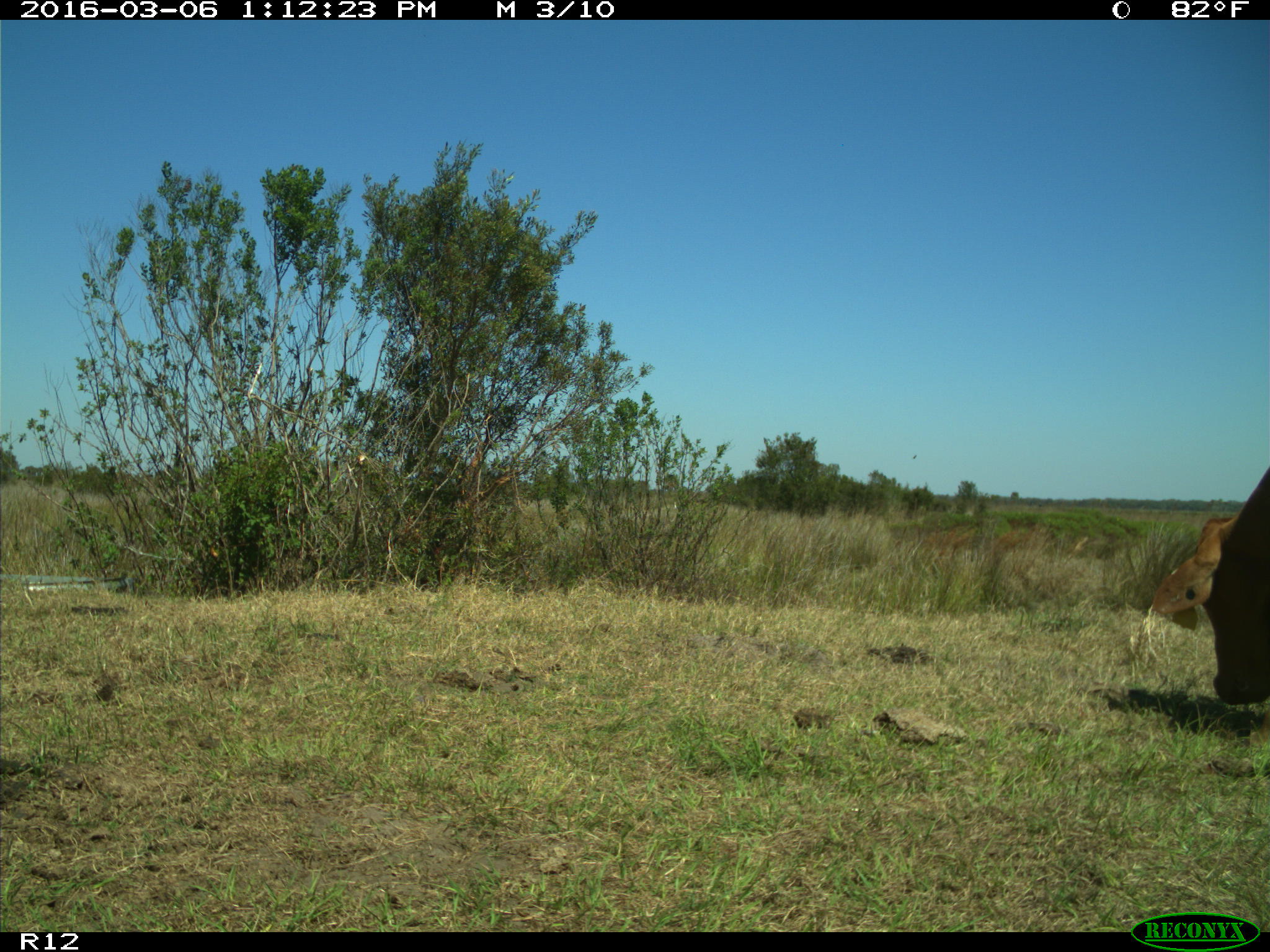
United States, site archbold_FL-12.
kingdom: Animalia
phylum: Chordata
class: Mammalia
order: Artiodactyla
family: Bovidae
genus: Bos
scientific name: Bos taurus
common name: domestic cow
Bos taurus (domestic cow).